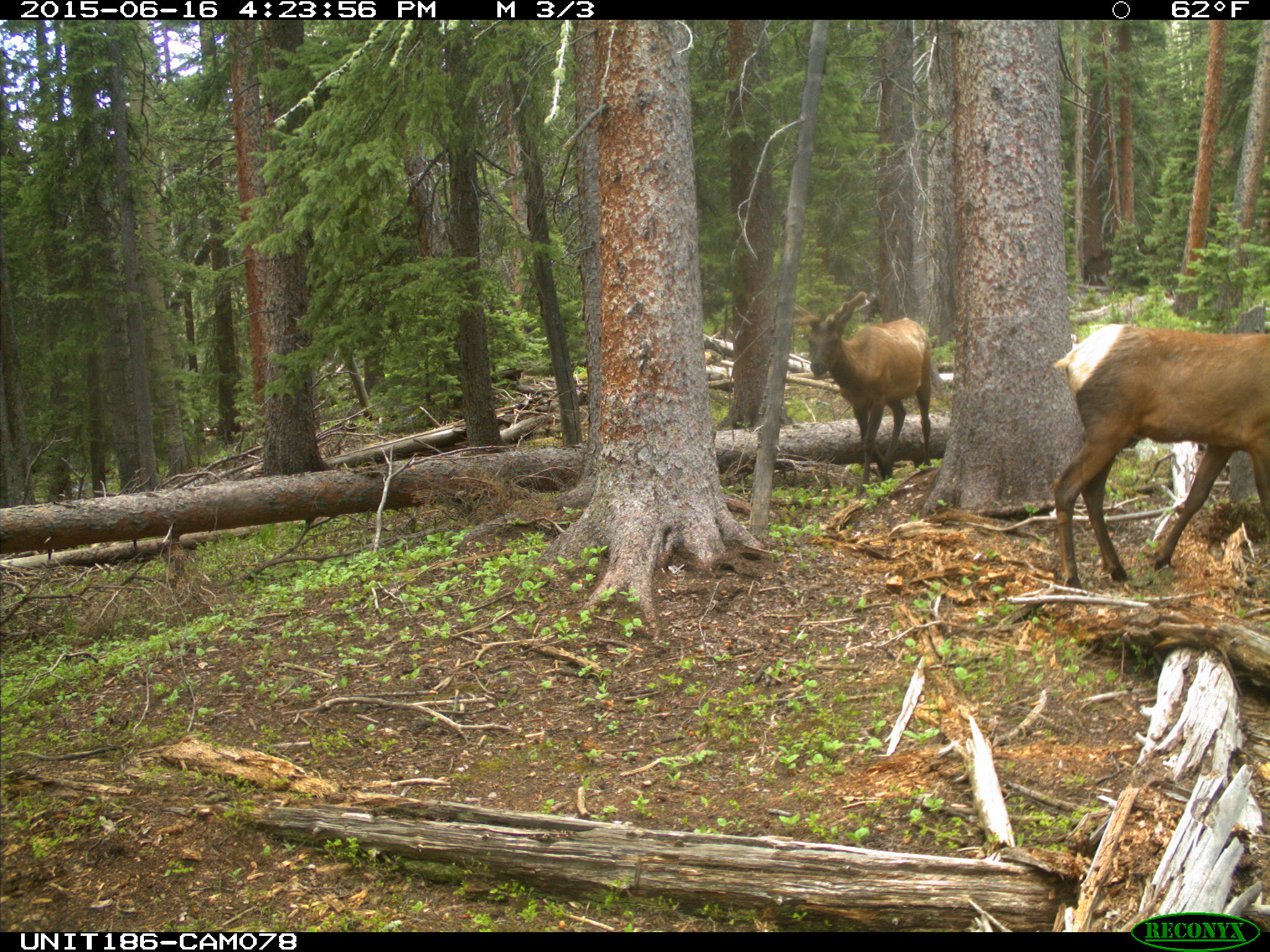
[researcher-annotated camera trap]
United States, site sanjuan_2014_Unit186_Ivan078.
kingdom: Animalia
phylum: Chordata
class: Mammalia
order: Artiodactyla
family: Cervidae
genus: Cervus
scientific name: Cervus elaphus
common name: red deer